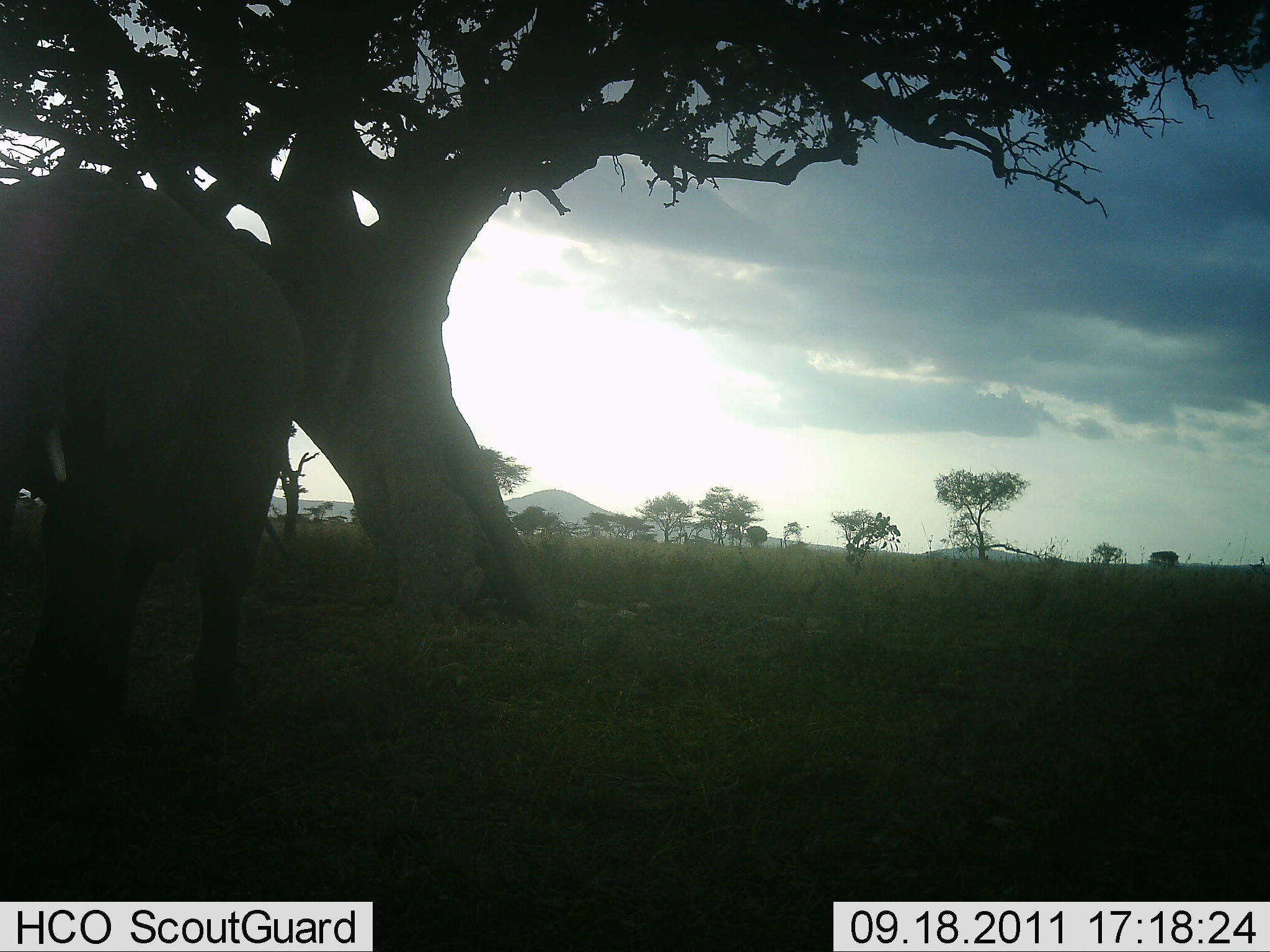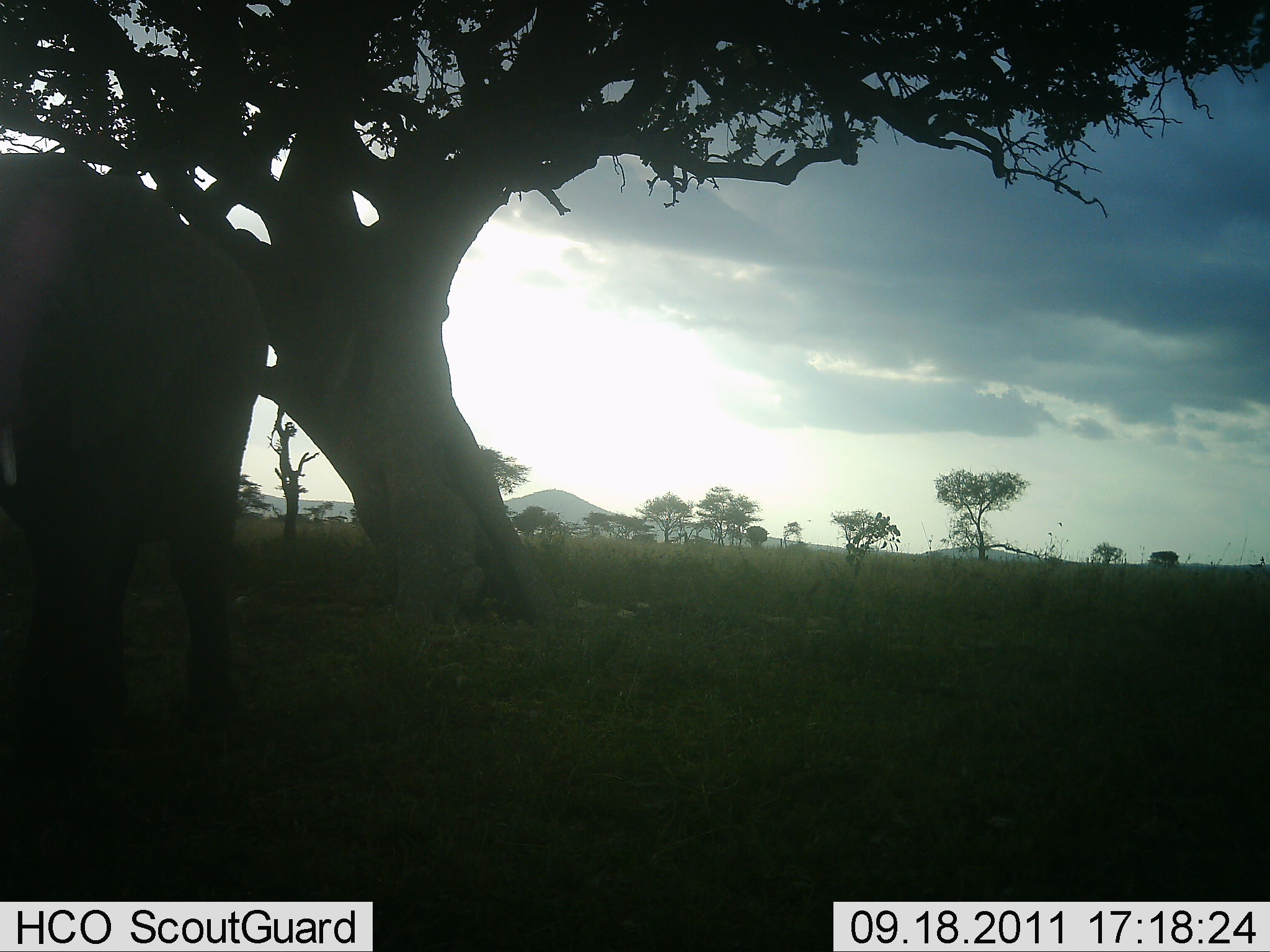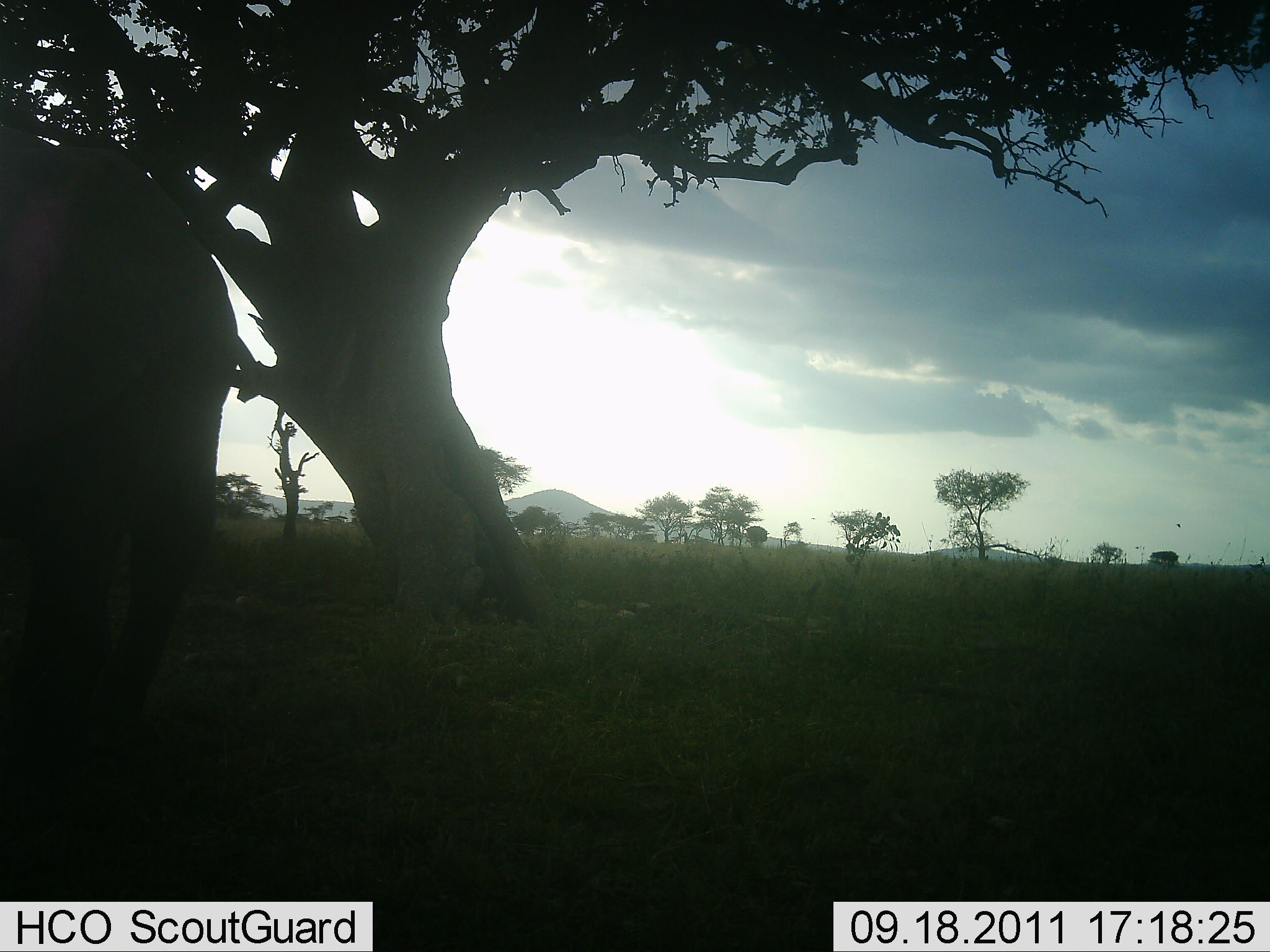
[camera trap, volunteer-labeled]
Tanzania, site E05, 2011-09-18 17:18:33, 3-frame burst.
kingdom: Animalia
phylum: Chordata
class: Mammalia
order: Proboscidea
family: Elephantidae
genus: Loxodonta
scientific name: Loxodonta africana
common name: african bush elephant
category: elephant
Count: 1.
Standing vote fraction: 42%.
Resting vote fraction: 0%.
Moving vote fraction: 58%.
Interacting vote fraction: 0%.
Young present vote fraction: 0%.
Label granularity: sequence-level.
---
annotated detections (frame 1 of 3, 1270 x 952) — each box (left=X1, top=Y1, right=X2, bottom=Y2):
animal: (left=0, top=172, right=310, bottom=764)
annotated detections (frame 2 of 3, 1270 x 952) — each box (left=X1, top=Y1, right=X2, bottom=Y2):
animal: (left=0, top=152, right=270, bottom=764)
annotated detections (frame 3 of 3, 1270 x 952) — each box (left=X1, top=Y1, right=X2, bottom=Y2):
animal: (left=0, top=141, right=239, bottom=762)